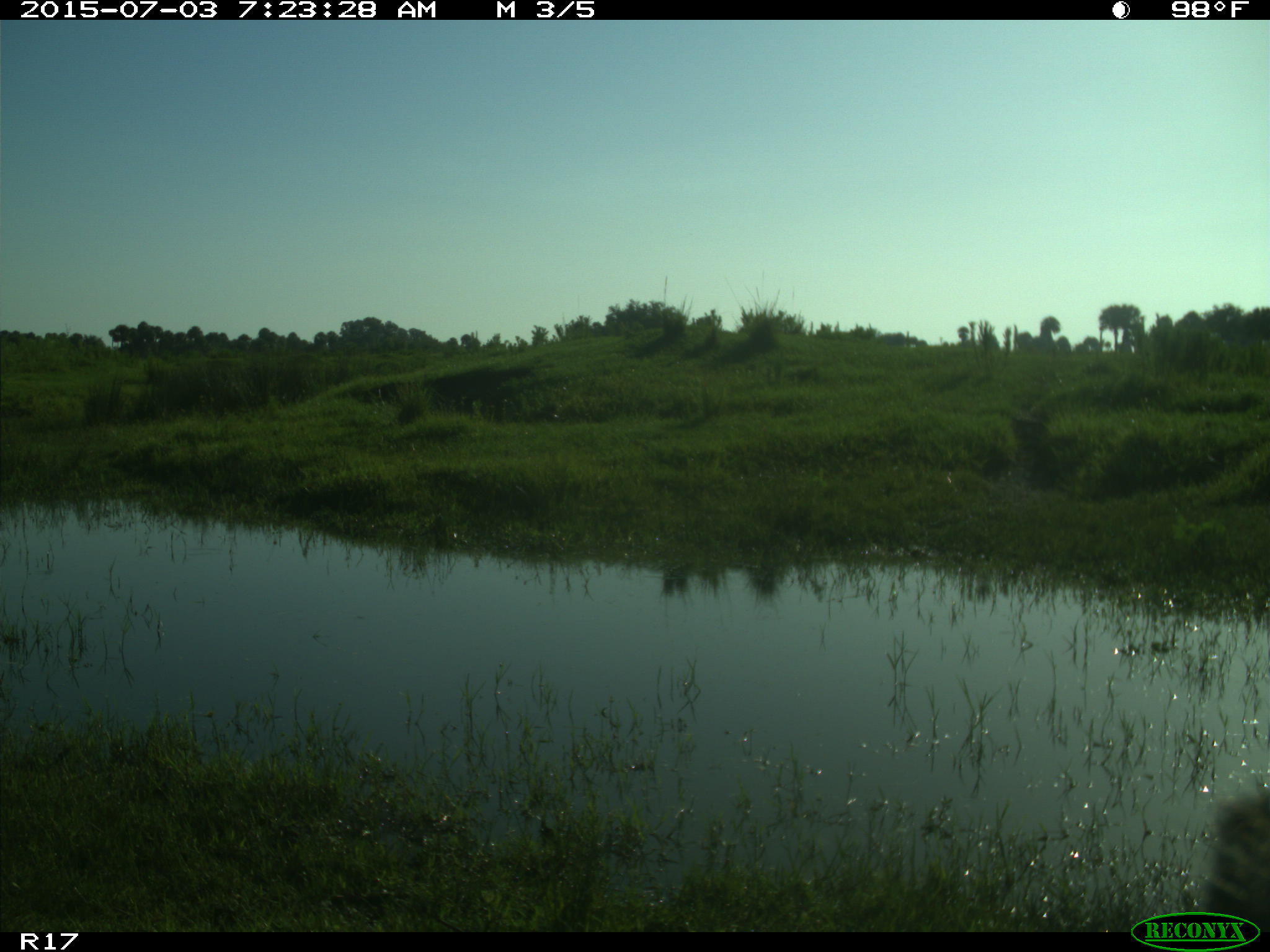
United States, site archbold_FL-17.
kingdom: Animalia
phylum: Chordata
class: Mammalia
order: Artiodactyla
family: Bovidae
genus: Bos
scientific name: Bos taurus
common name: domestic cow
Bos taurus (domestic cow).